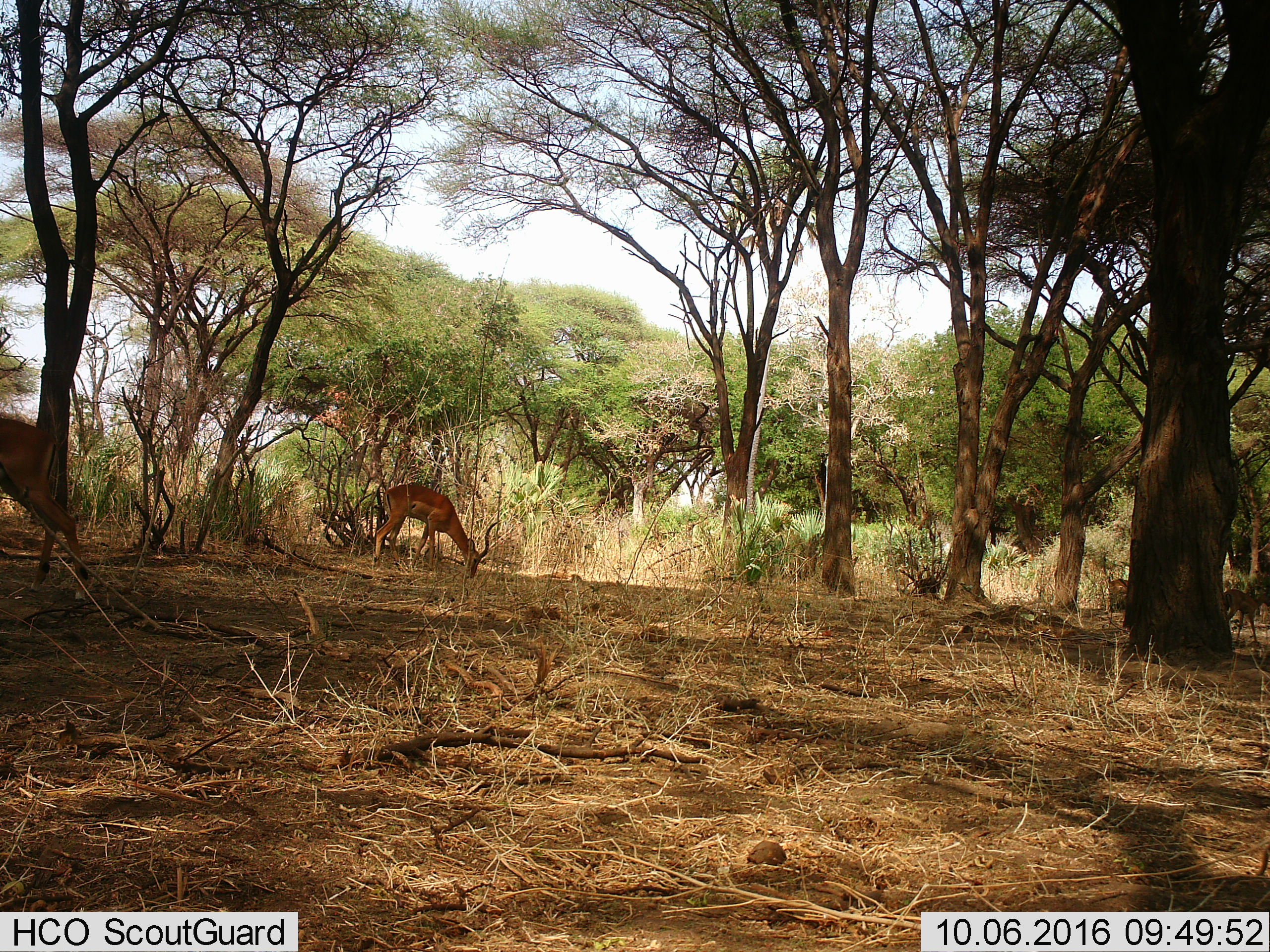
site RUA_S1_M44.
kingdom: Animalia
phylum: Chordata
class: Mammalia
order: Artiodactyla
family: Bovidae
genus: Aepyceros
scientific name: Aepyceros melampus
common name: impala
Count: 4.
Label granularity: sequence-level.